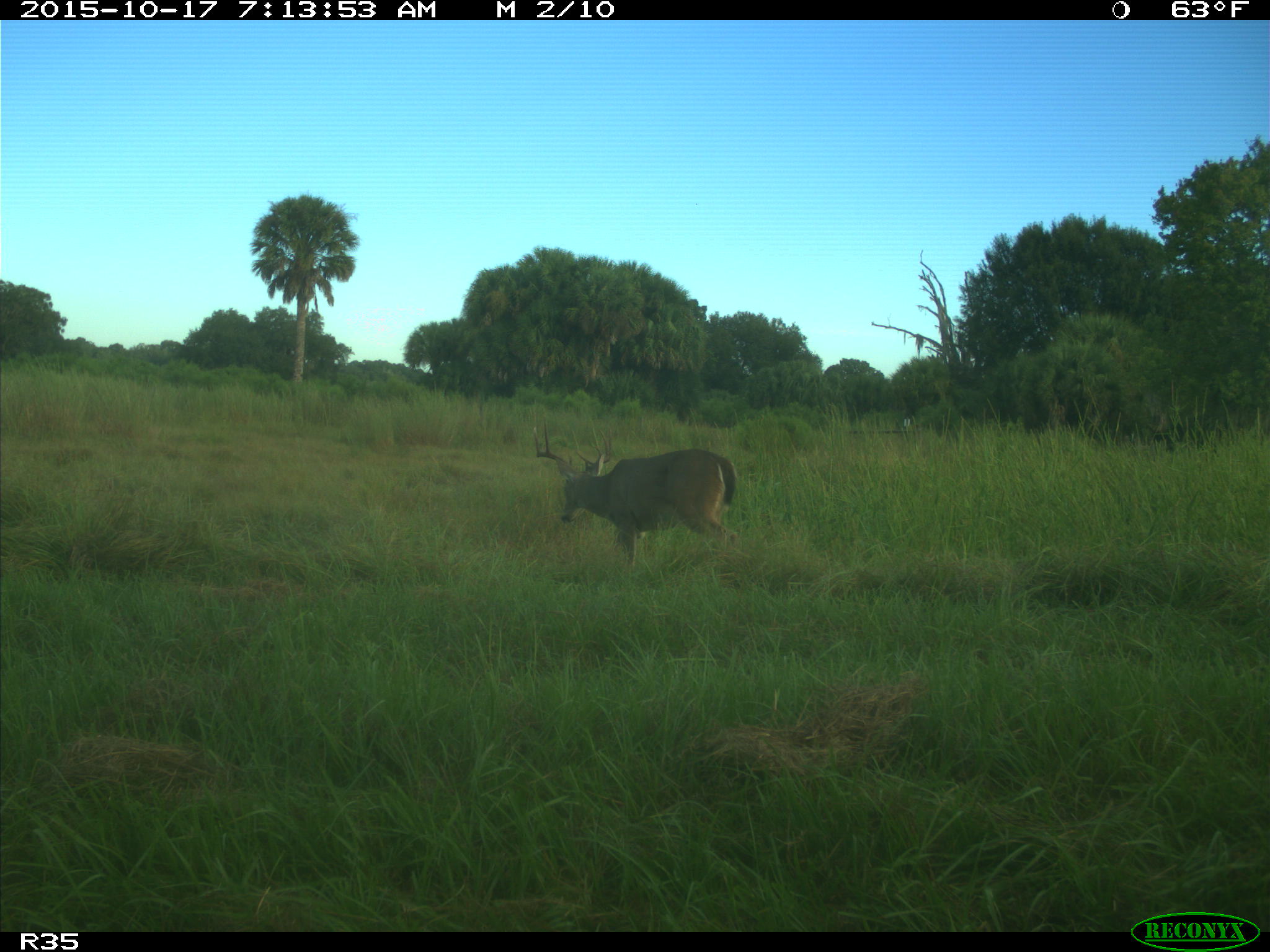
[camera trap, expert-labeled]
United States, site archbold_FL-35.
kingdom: Animalia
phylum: Chordata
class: Mammalia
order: Artiodactyla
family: Cervidae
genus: Odocoileus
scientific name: Odocoileus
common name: deer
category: unidentified deer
Unidentified deer (deer) (Odocoileus).